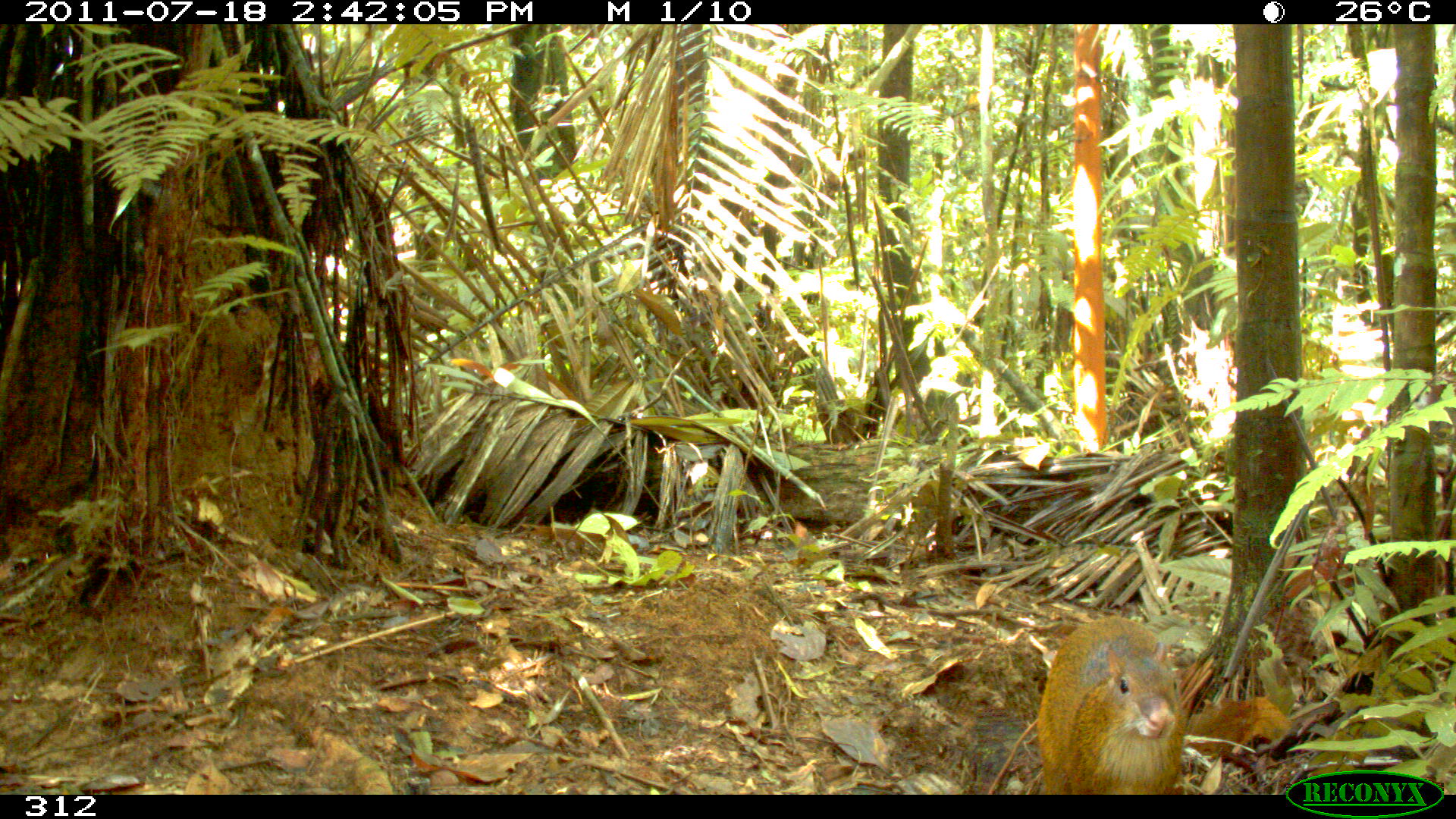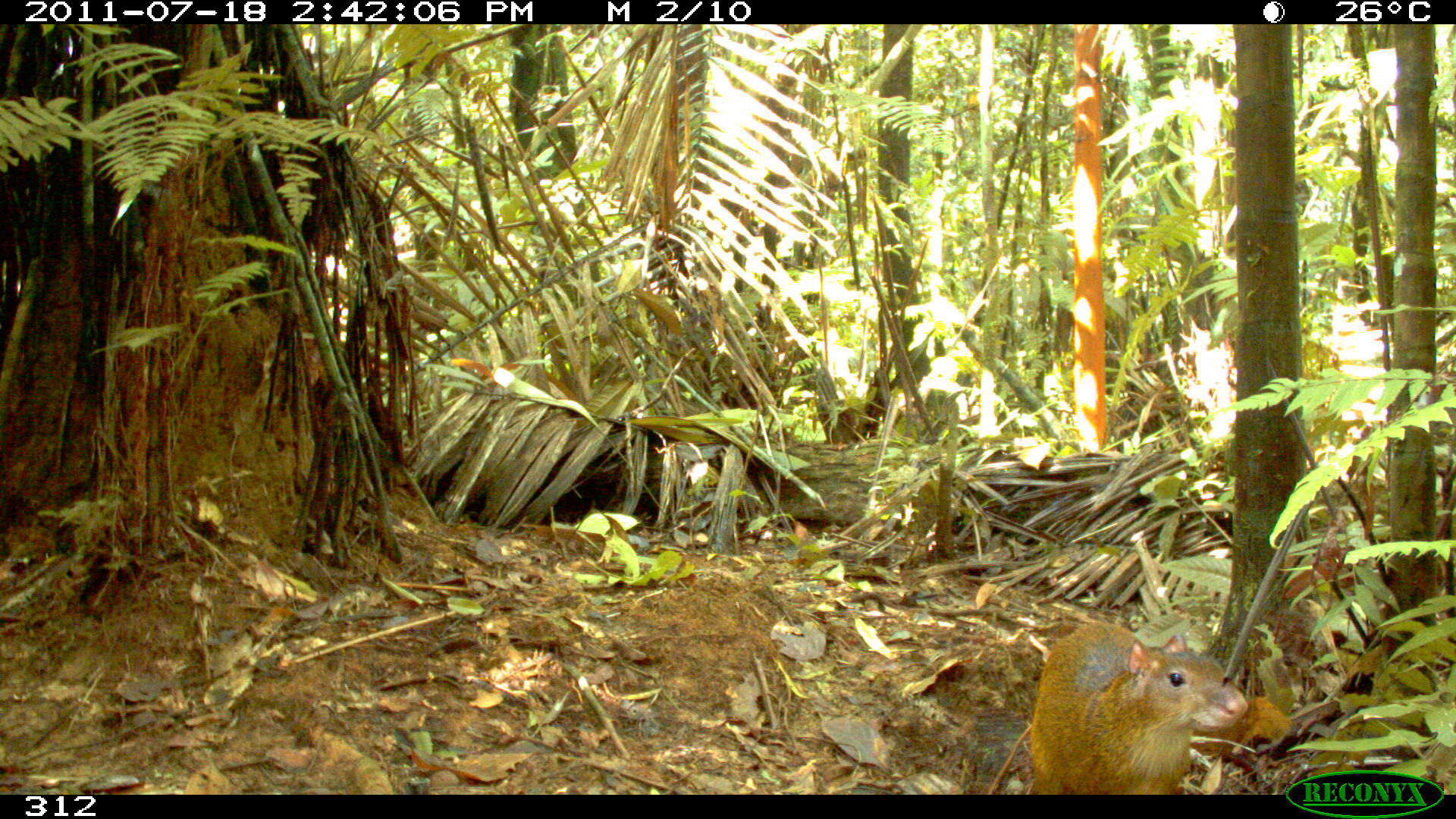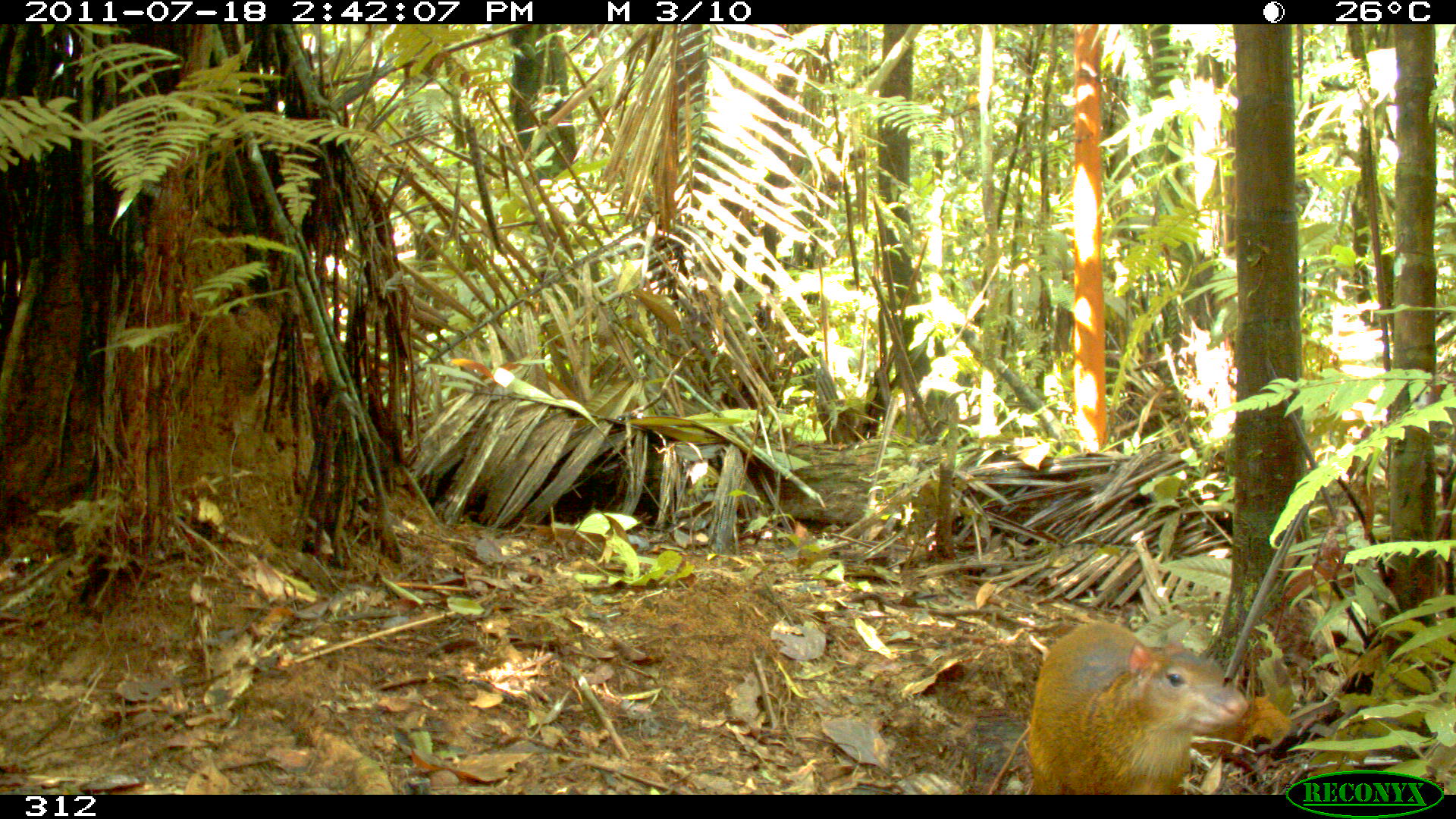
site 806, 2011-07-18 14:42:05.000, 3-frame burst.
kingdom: Animalia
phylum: Chordata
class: Mammalia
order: Rodentia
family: Dasyproctidae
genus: Dasyprocta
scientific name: Dasyprocta punctata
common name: central american agouti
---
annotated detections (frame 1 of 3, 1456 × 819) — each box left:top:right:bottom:
dasyprocta punctata: 1036:614:1188:794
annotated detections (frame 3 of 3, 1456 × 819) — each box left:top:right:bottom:
dasyprocta punctata: 1027:619:1249:794